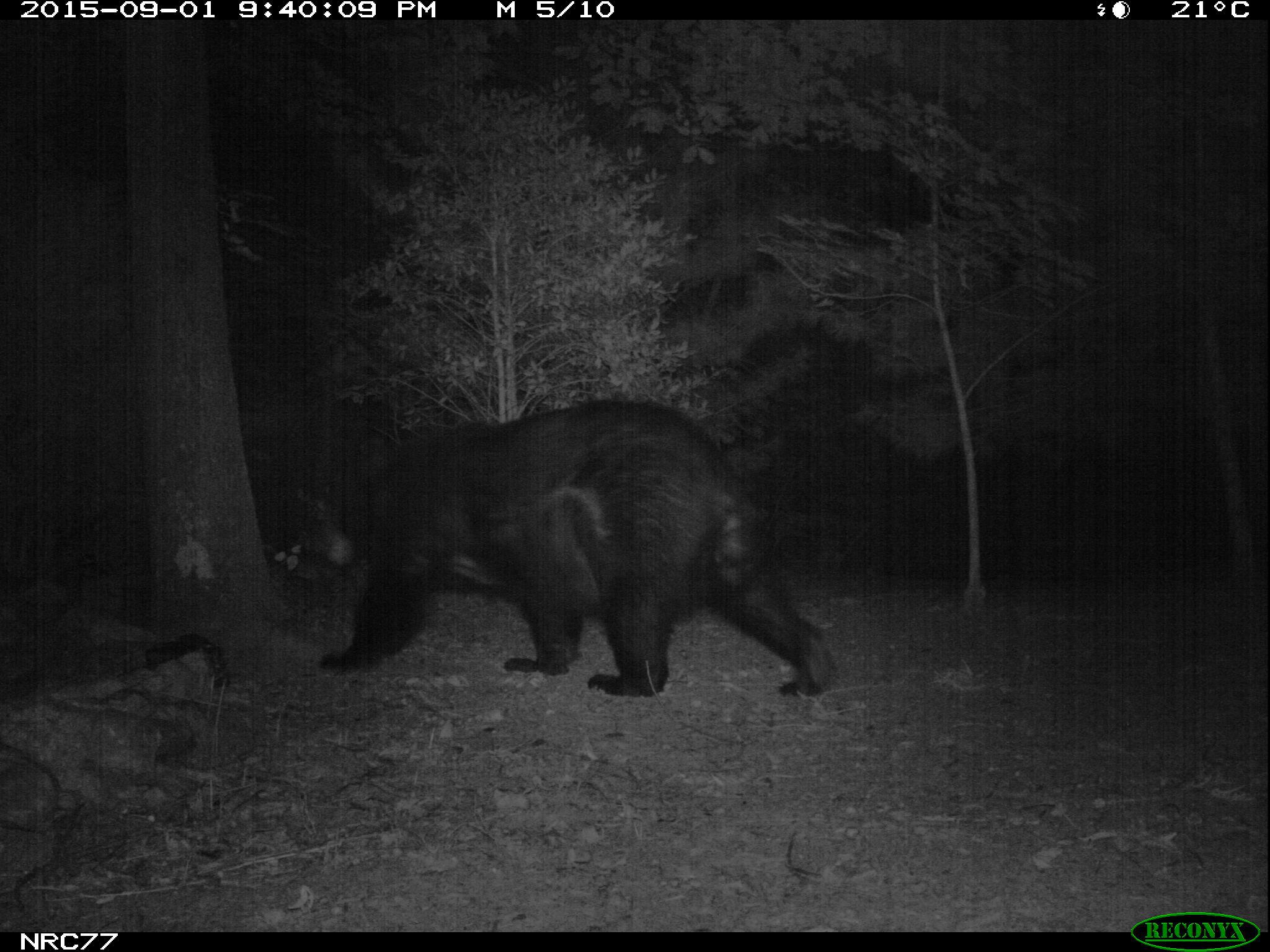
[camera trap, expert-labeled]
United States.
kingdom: Animalia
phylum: Chordata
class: Mammalia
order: Carnivora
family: Ursidae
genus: Ursus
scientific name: Ursus americanus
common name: american black bear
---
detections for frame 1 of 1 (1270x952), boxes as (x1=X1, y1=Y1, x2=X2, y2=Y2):
American Black Bear: (x1=317, y1=407, x2=829, y2=696)